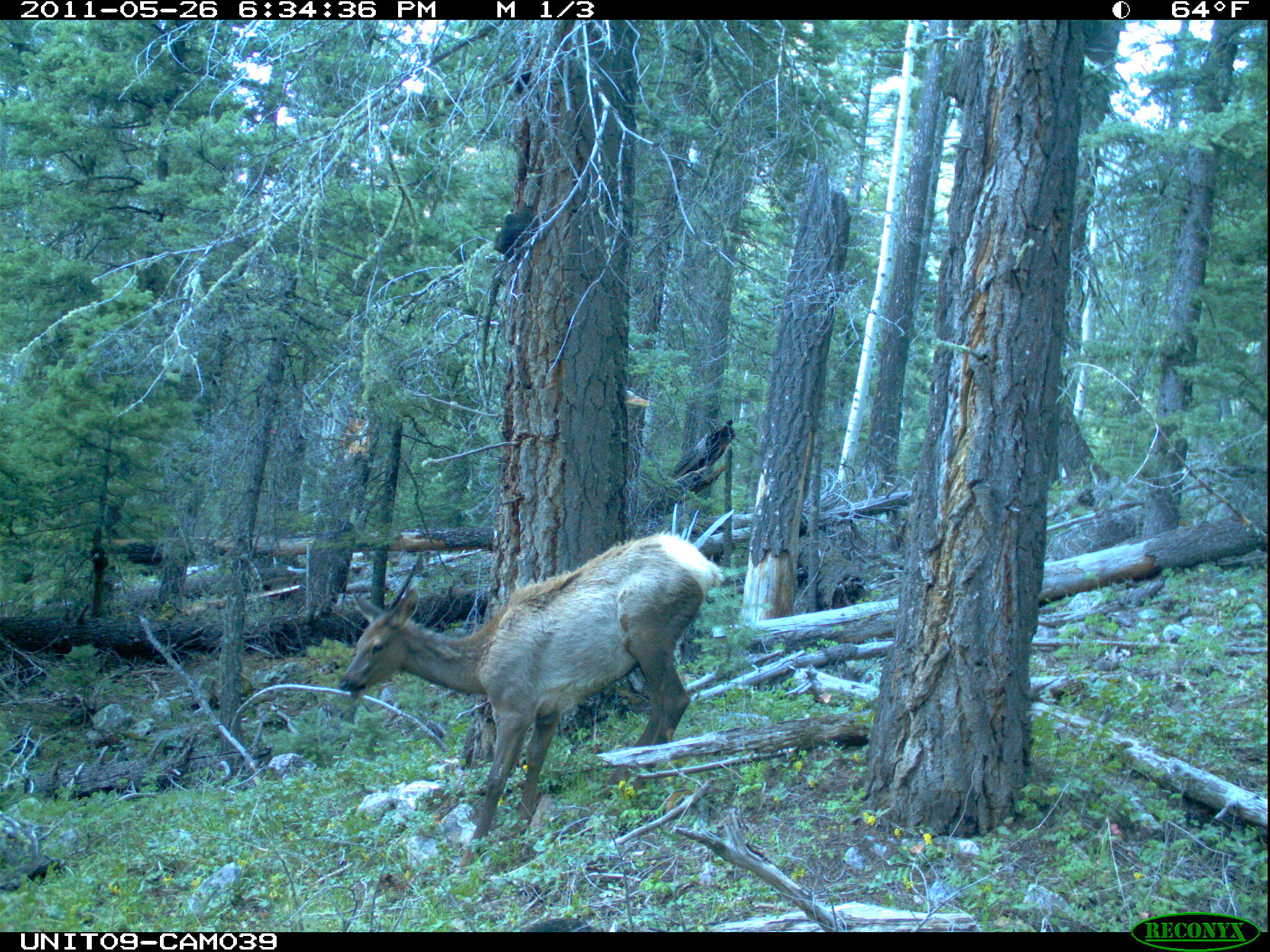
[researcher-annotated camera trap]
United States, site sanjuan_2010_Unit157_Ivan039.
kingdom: Animalia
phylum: Chordata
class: Mammalia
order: Artiodactyla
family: Cervidae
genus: Cervus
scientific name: Cervus elaphus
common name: red deer